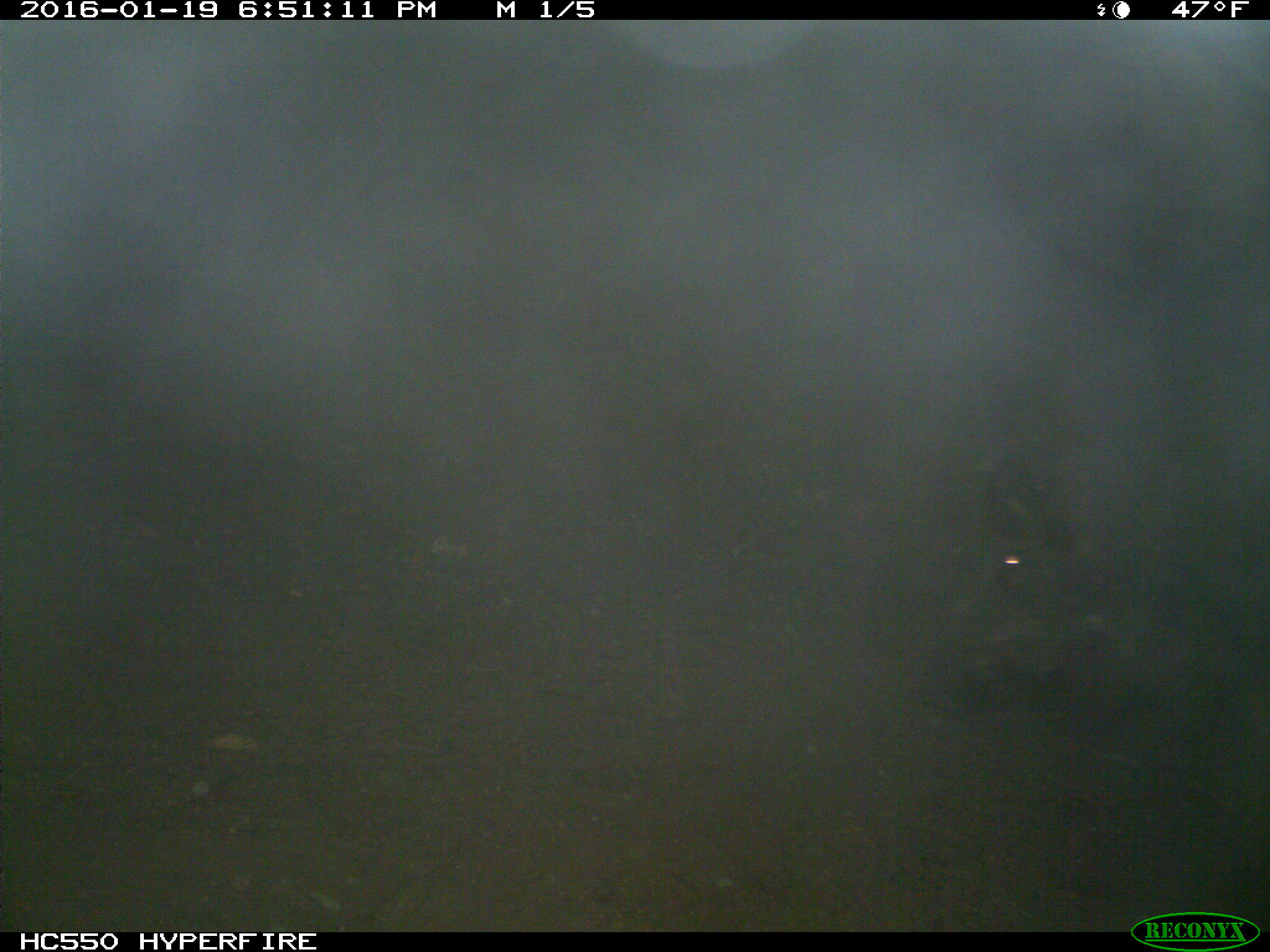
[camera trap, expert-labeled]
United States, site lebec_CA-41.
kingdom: Animalia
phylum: Chordata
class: Mammalia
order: Artiodactyla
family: Suidae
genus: Sus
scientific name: Sus scrofa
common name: wild boar